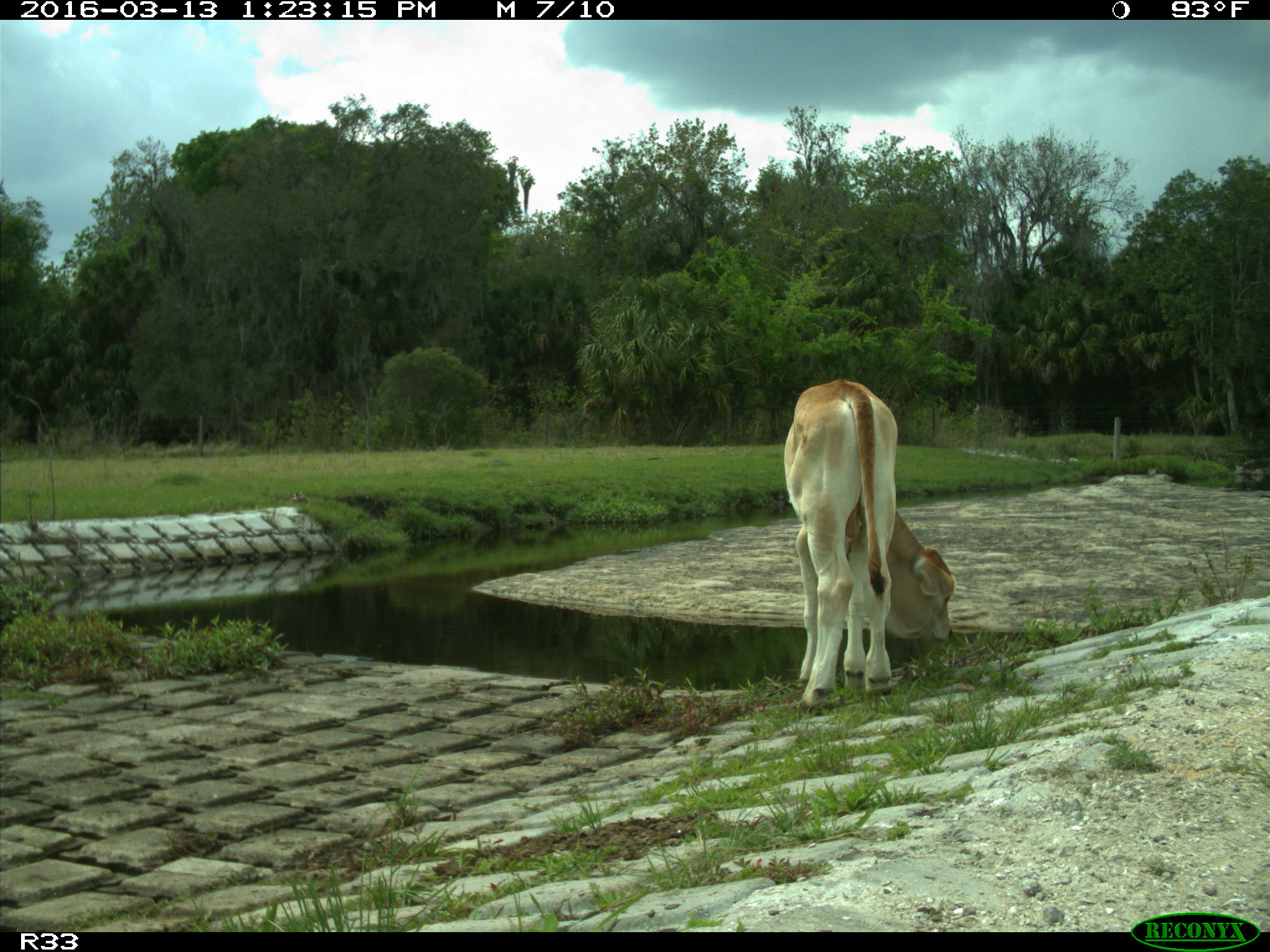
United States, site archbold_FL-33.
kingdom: Animalia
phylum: Chordata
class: Mammalia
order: Artiodactyla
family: Bovidae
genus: Bos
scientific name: Bos taurus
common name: domestic cow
Bos taurus (domestic cow).